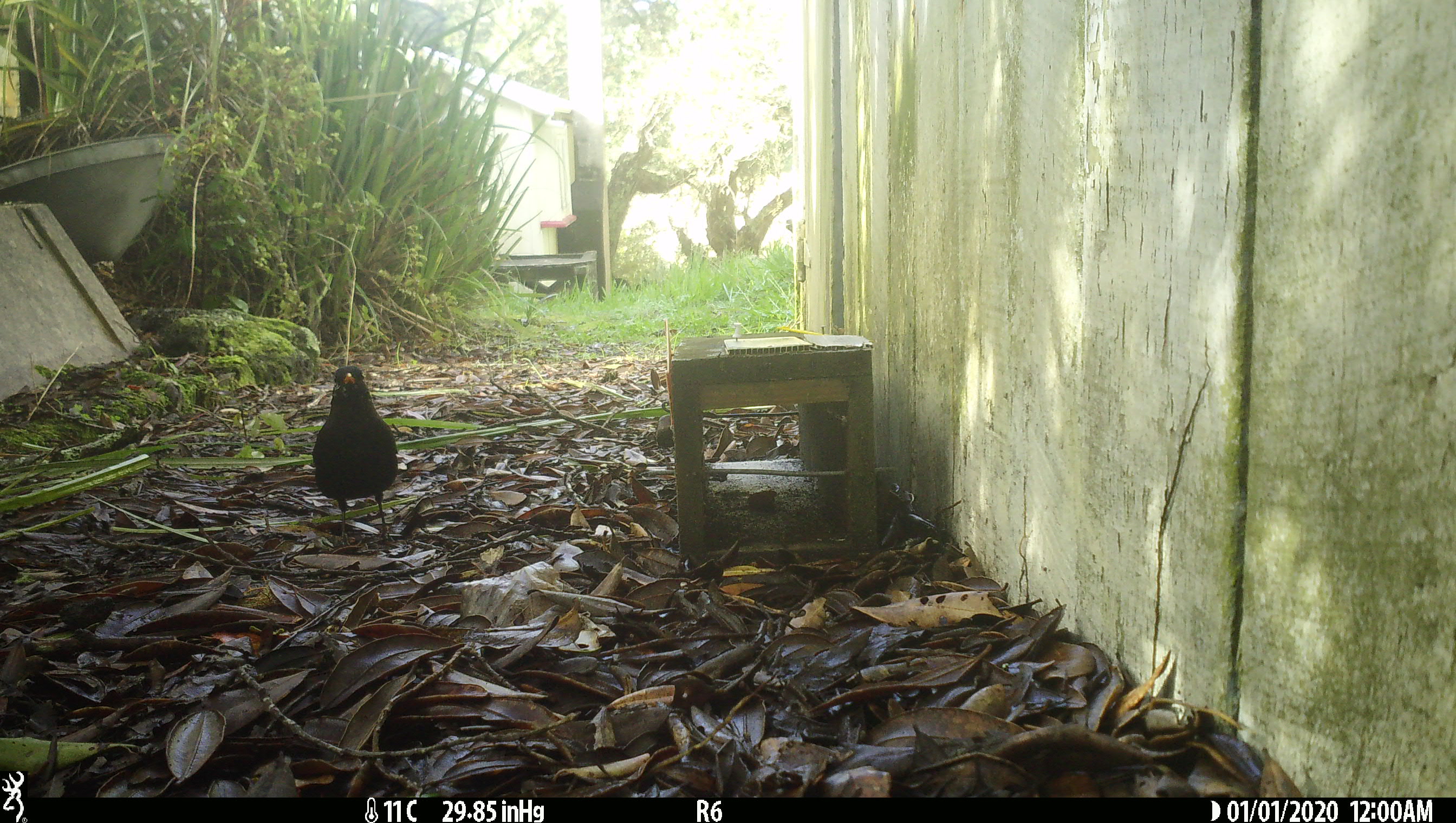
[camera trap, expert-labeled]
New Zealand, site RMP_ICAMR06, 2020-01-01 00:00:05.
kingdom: Animalia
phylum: Chordata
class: Aves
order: Passeriformes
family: Turdidae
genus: Turdus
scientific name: Turdus merula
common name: eurasian blackbird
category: blackbird